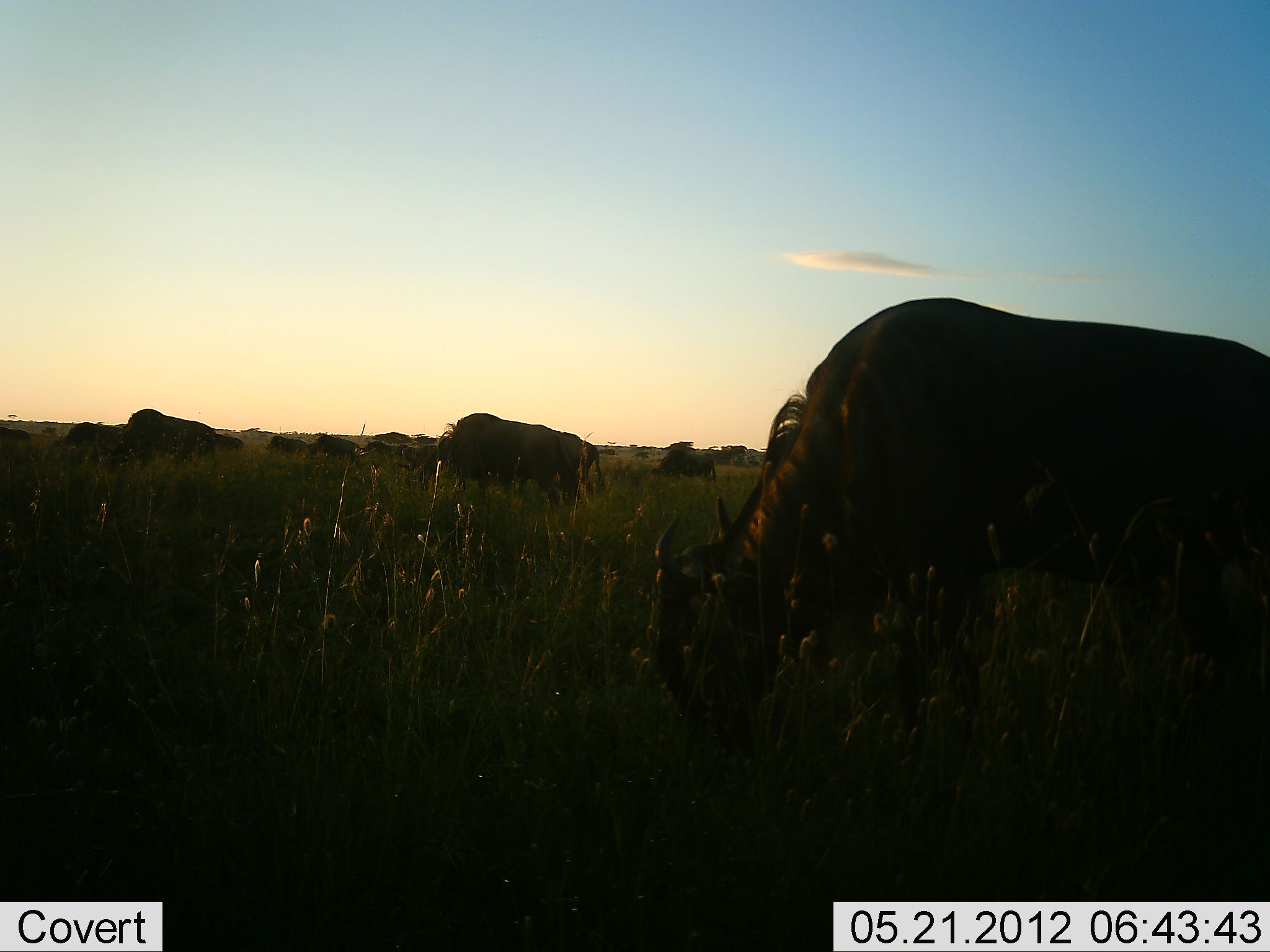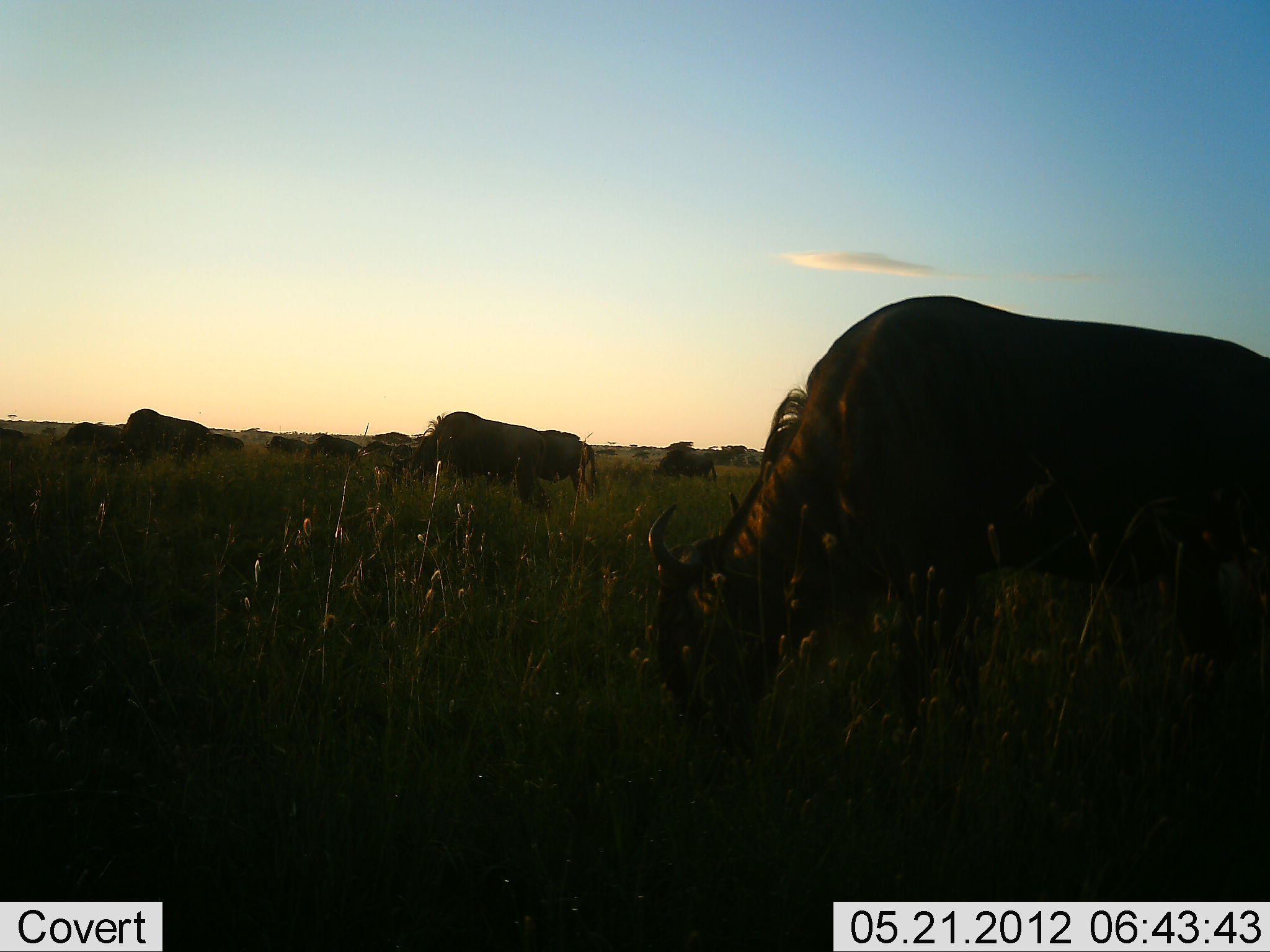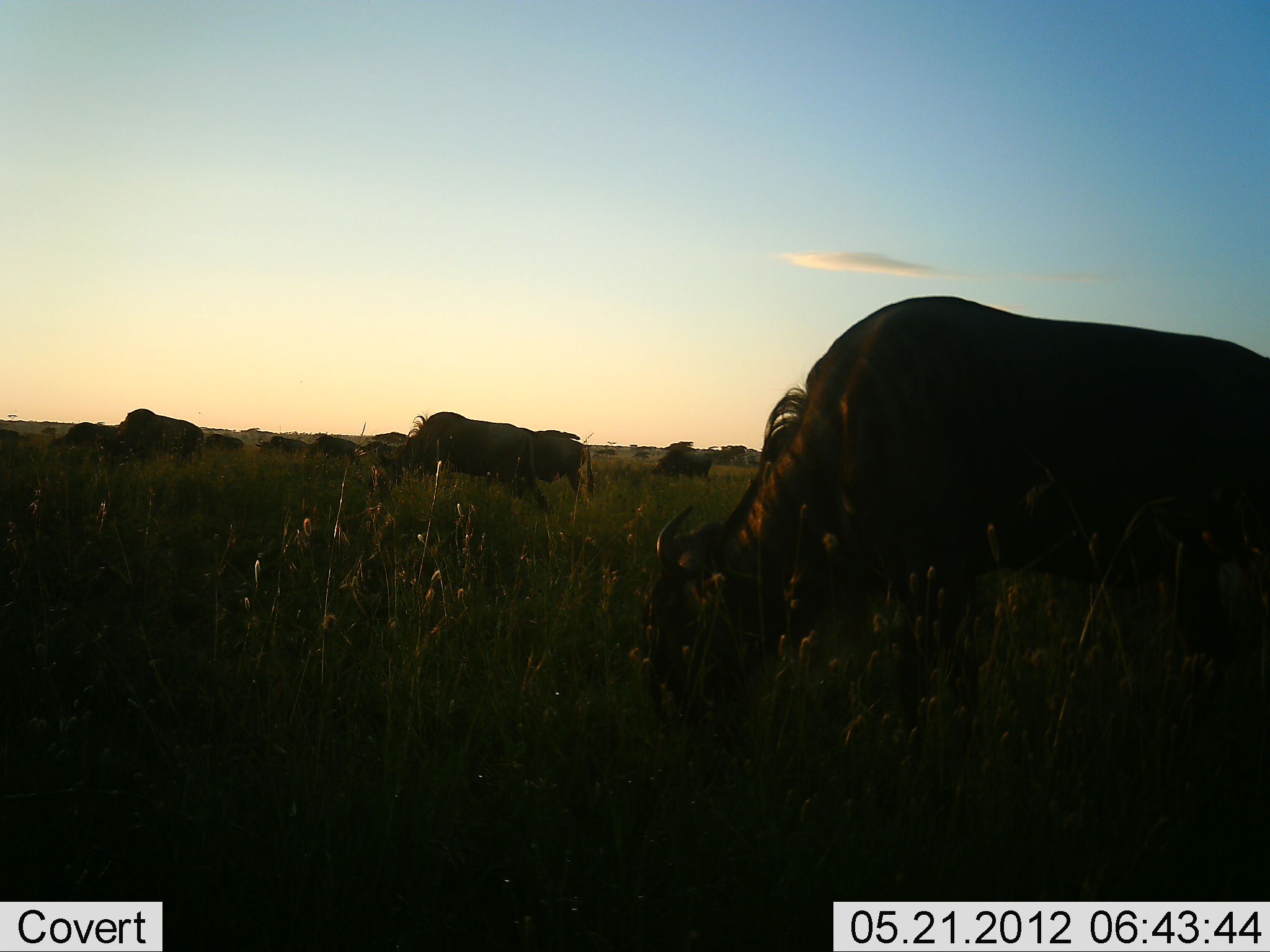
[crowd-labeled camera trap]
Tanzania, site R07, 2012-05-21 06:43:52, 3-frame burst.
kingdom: Animalia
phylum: Chordata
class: Mammalia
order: Artiodactyla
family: Bovidae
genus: Connochaetes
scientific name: Connochaetes taurinus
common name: blue wildebeest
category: wildebeest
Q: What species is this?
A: Wildebeest (blue wildebeest) (Connochaetes taurinus).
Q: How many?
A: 9.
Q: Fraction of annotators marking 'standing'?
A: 50%.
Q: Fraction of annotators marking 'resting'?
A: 0%.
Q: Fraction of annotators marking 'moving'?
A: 30%.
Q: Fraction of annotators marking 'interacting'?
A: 0%.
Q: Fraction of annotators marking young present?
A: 0%.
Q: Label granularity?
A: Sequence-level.